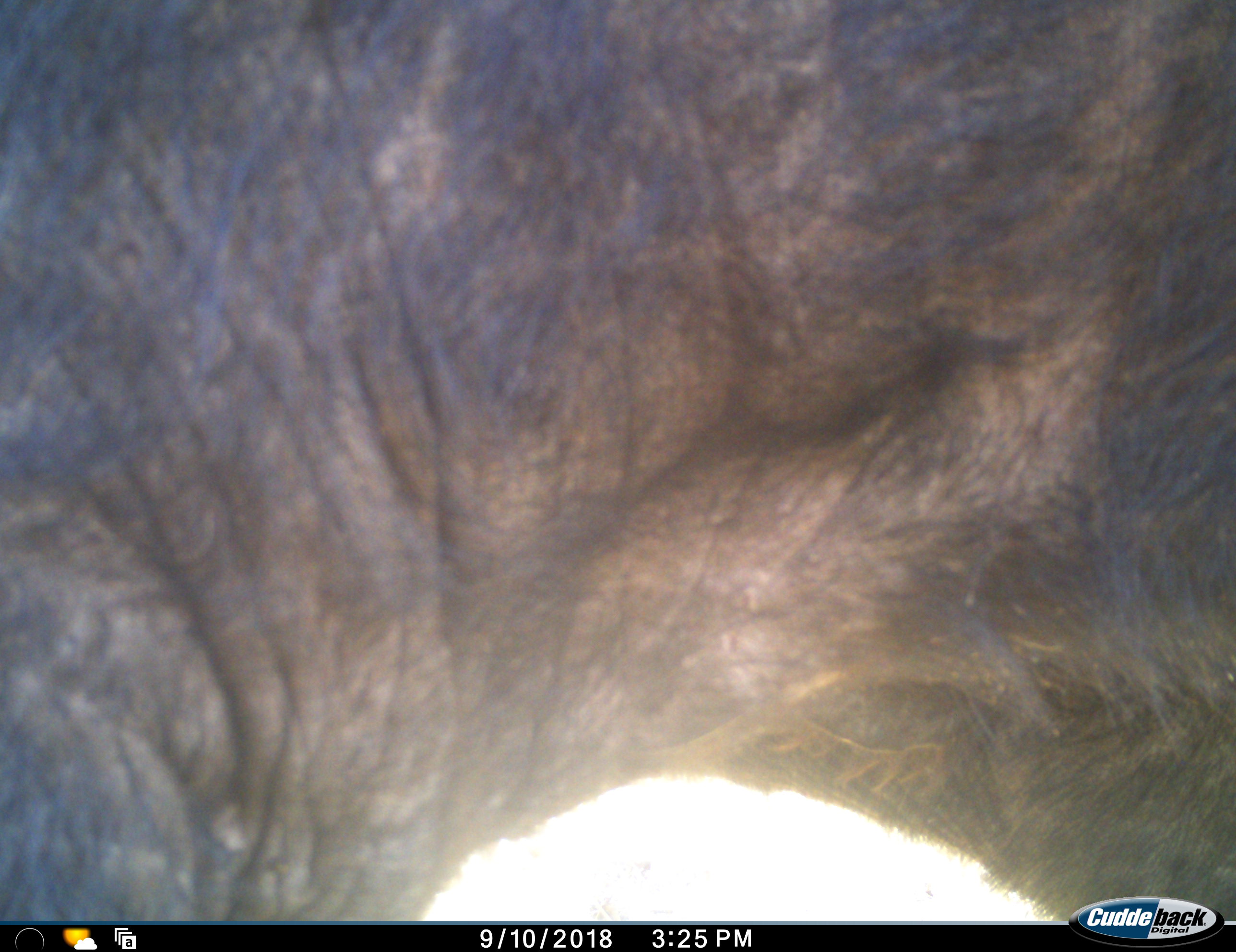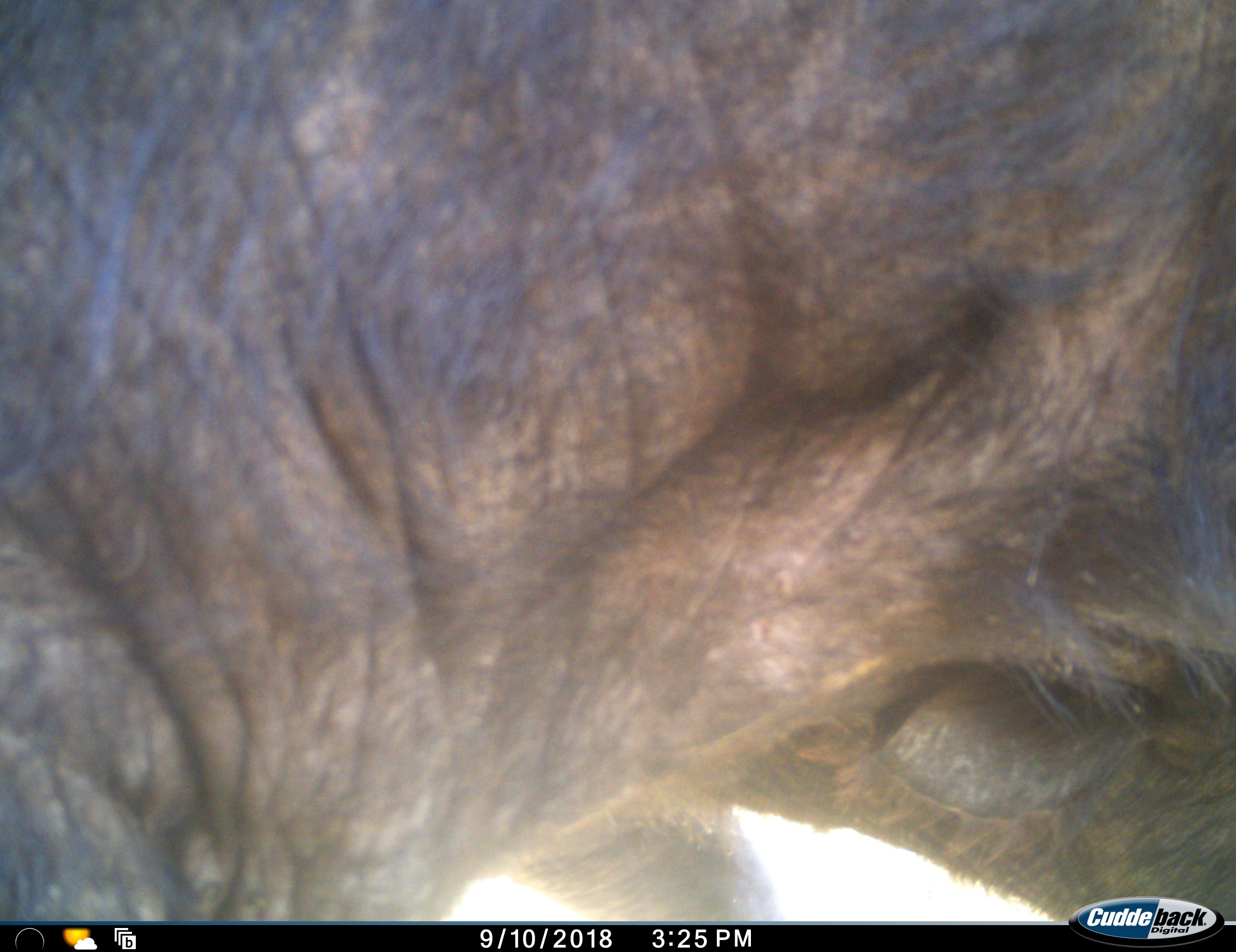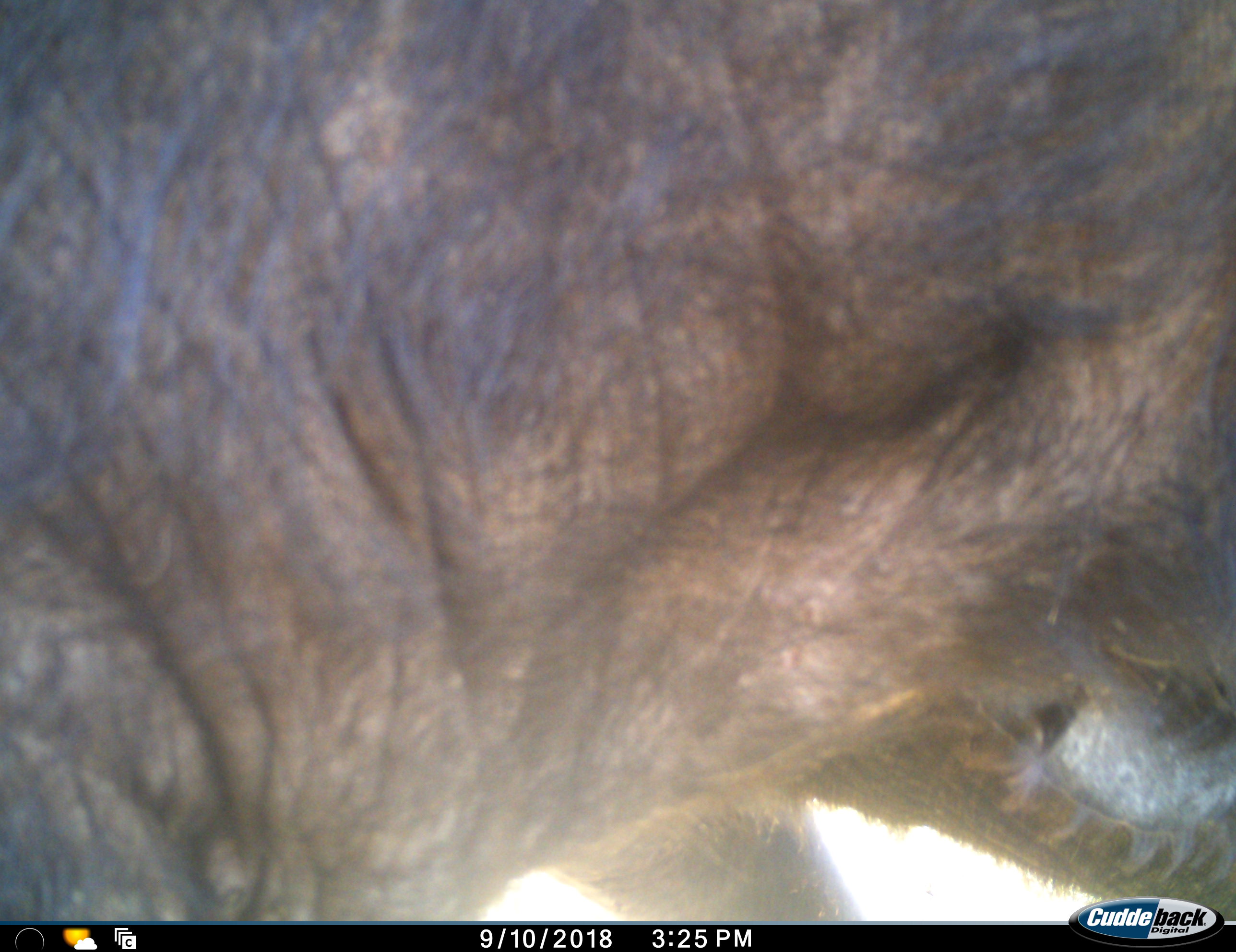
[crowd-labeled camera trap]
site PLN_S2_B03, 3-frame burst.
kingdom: Animalia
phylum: Chordata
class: Mammalia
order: Artiodactyla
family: Bovidae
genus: Syncerus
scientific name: Syncerus caffer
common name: african buffalo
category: buffalo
Buffalo (african buffalo) (Syncerus caffer), count 1. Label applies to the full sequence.